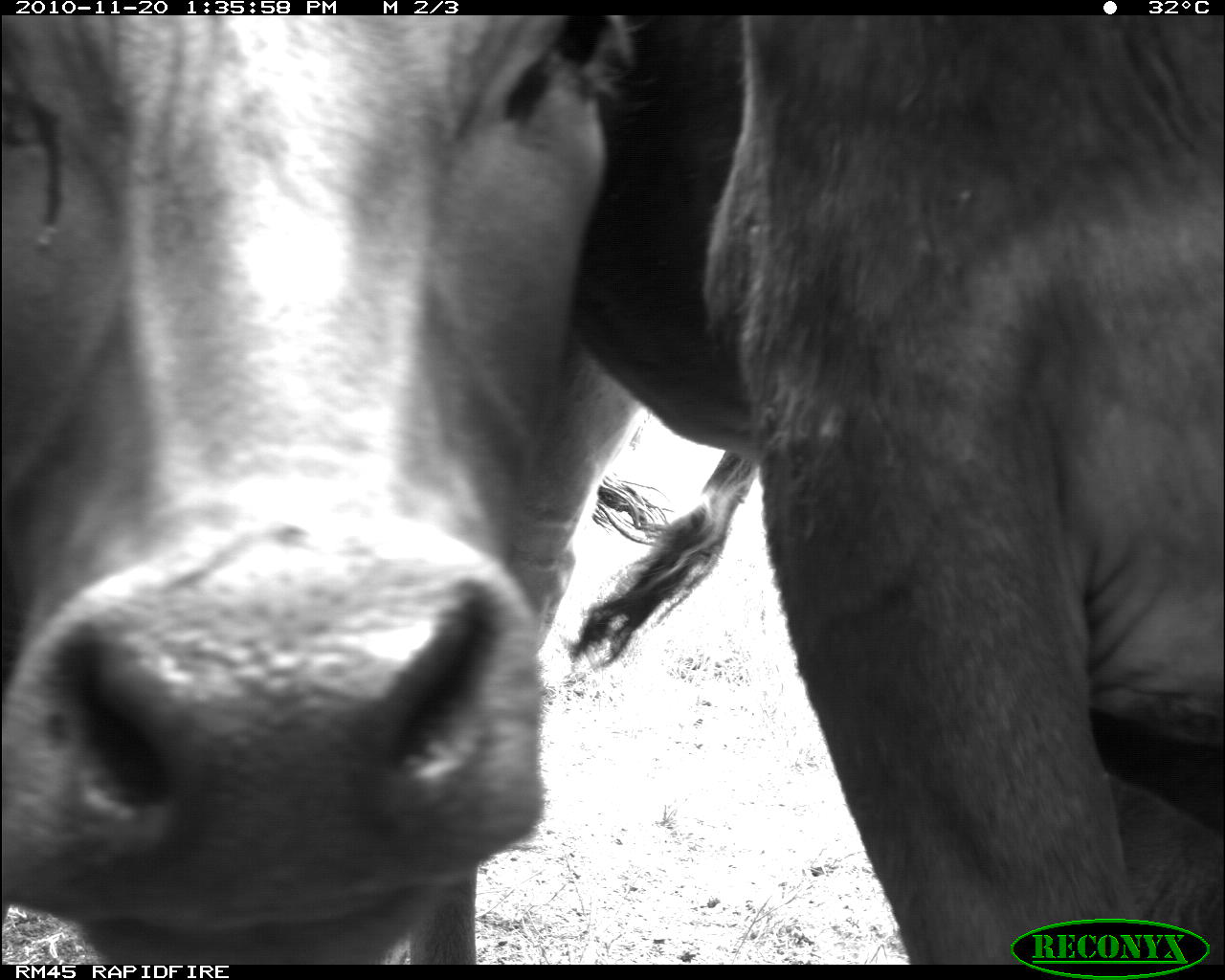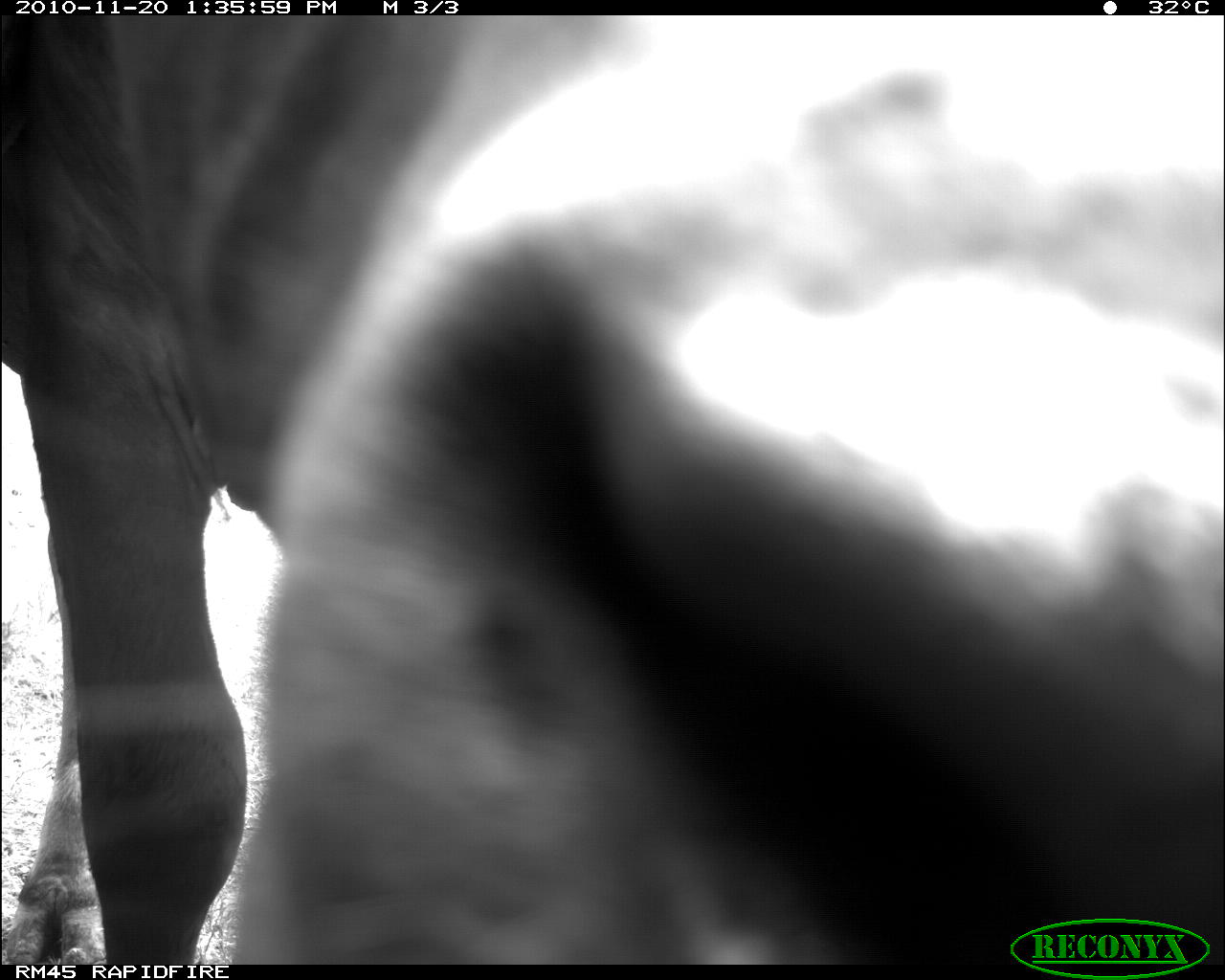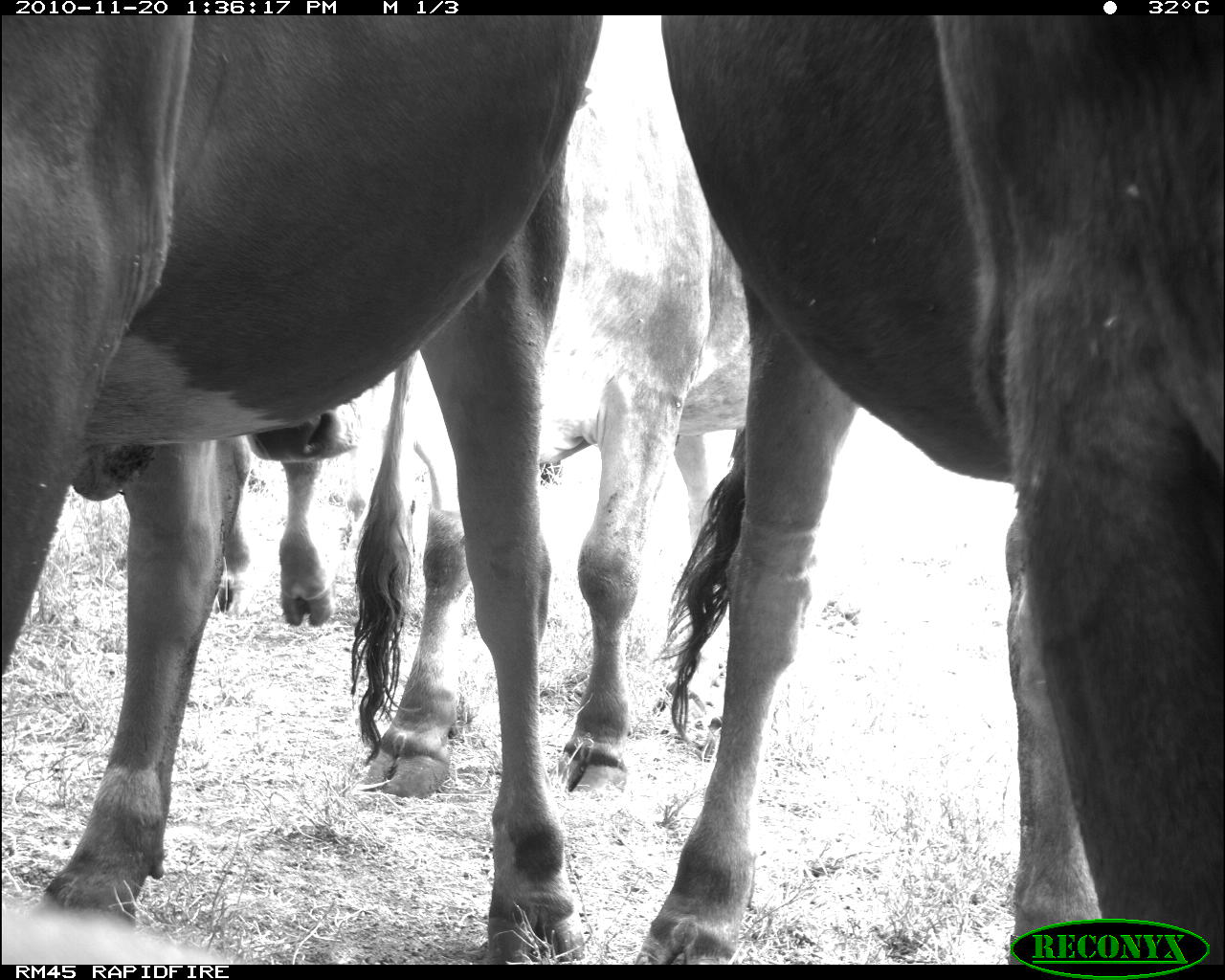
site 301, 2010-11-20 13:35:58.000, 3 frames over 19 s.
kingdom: Animalia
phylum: Chordata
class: Mammalia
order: Artiodactyla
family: Bovidae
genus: Bos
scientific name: Bos taurus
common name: domestic cattle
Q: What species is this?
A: Bos taurus (domestic cattle).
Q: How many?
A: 2.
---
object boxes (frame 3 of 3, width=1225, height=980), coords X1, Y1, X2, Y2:
bos taurus: 603, 14, 1225, 980; 3, 14, 614, 960; 242, 40, 746, 798; 213, 361, 364, 624